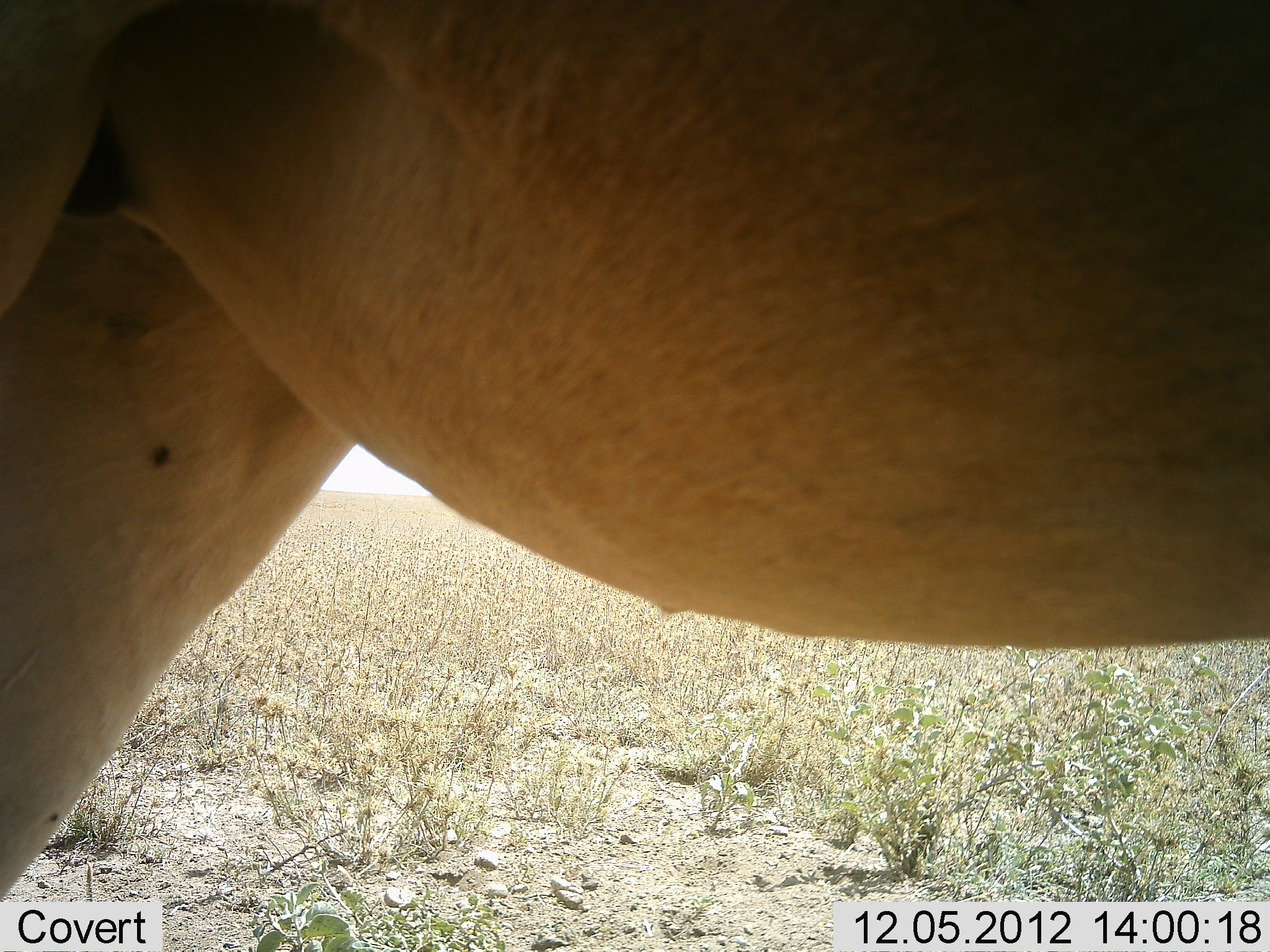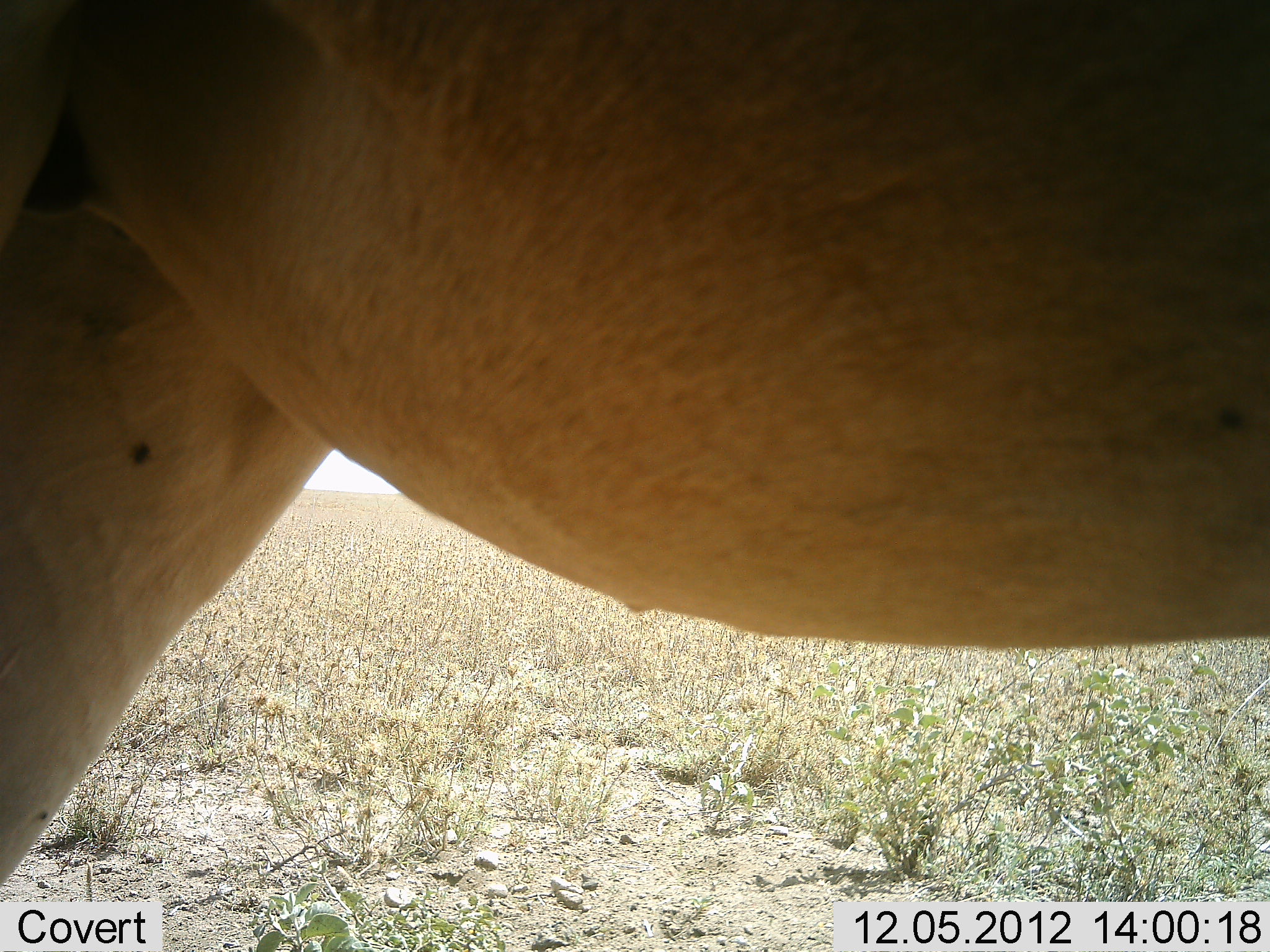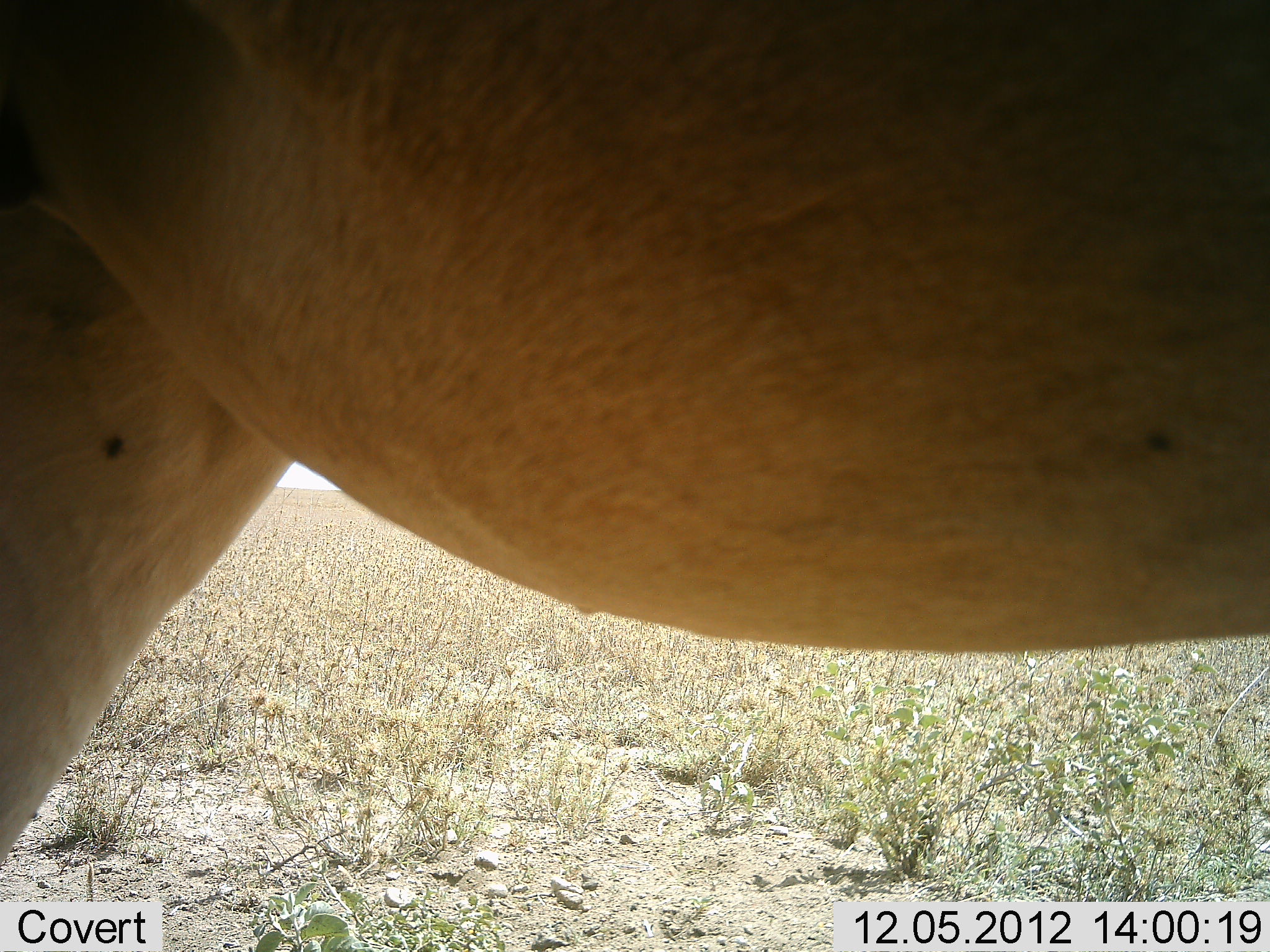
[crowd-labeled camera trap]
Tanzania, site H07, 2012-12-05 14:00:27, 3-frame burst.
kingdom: Animalia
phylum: Chordata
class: Mammalia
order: Artiodactyla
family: Bovidae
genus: Alcelaphus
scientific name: Alcelaphus buselaphus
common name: hartebeest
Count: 1.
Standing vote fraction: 100%.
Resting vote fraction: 0%.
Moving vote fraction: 0%.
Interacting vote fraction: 0%.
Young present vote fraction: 0%.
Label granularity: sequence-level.